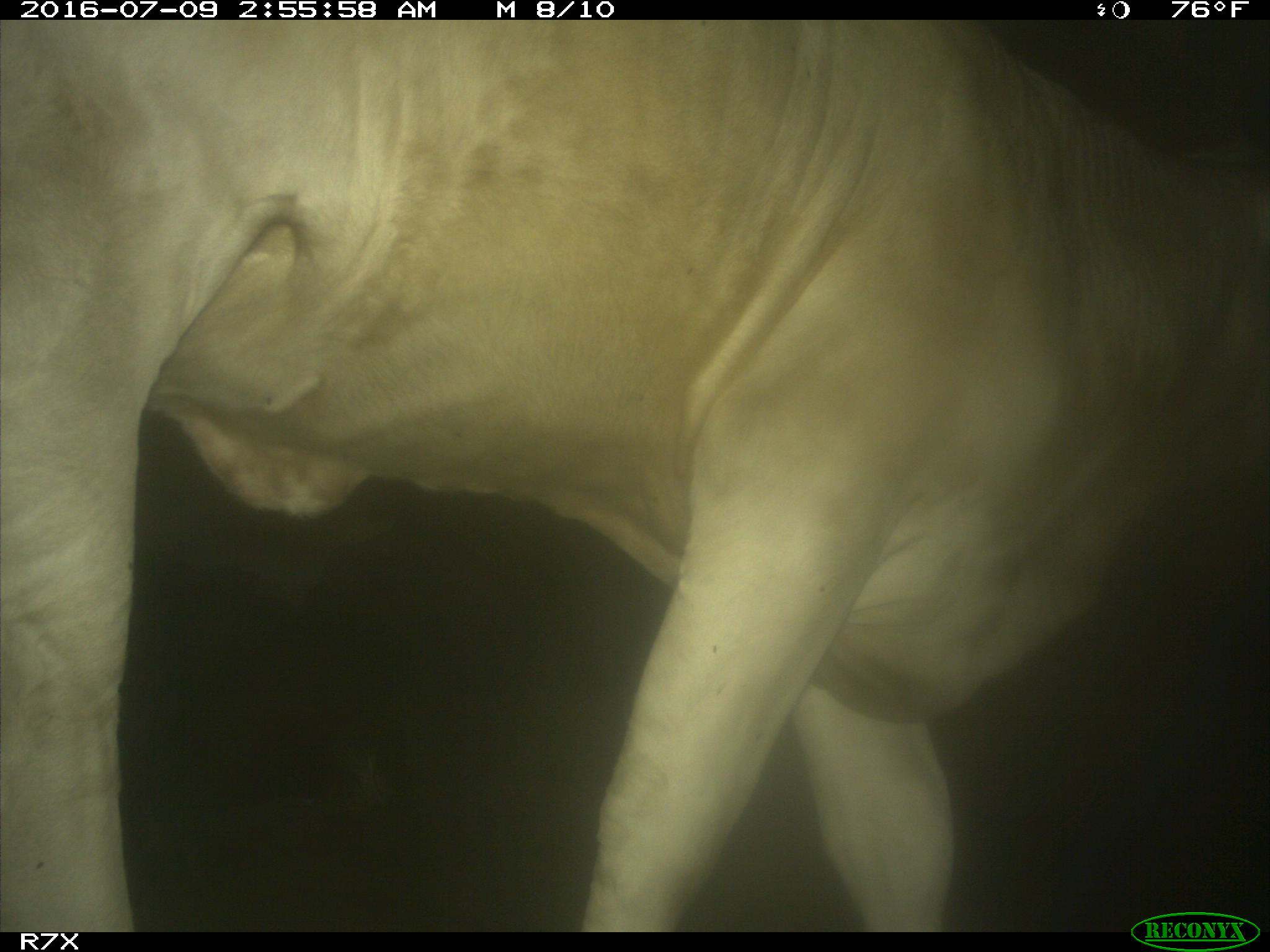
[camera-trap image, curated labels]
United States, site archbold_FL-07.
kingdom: Animalia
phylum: Chordata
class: Mammalia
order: Artiodactyla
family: Bovidae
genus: Bos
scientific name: Bos taurus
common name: domestic cow